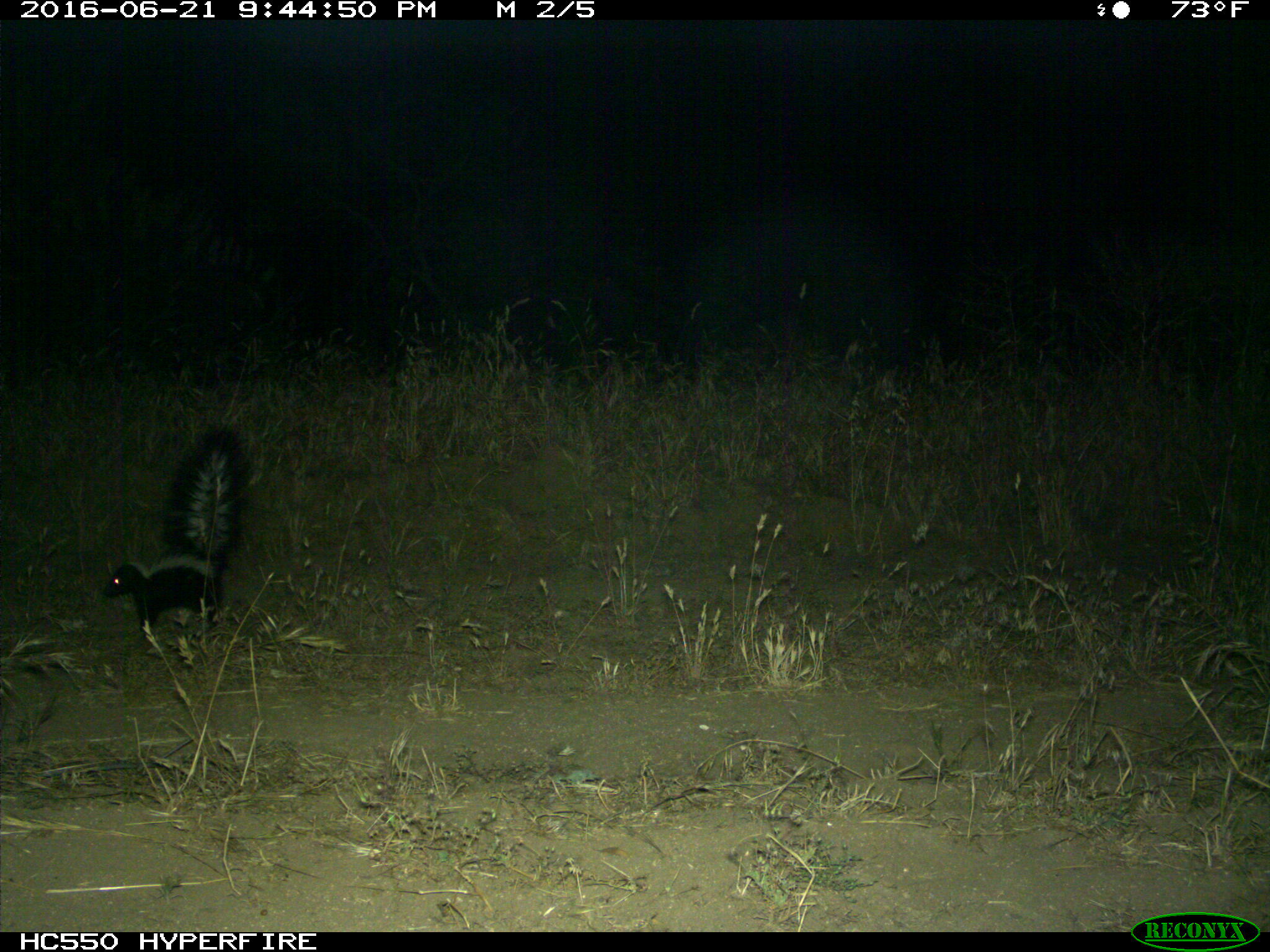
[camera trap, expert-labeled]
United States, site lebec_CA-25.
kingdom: Animalia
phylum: Chordata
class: Mammalia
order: Carnivora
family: Mephitidae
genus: Mephitis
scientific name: Mephitis mephitis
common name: striped skunk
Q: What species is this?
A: Mephitis mephitis (striped skunk).